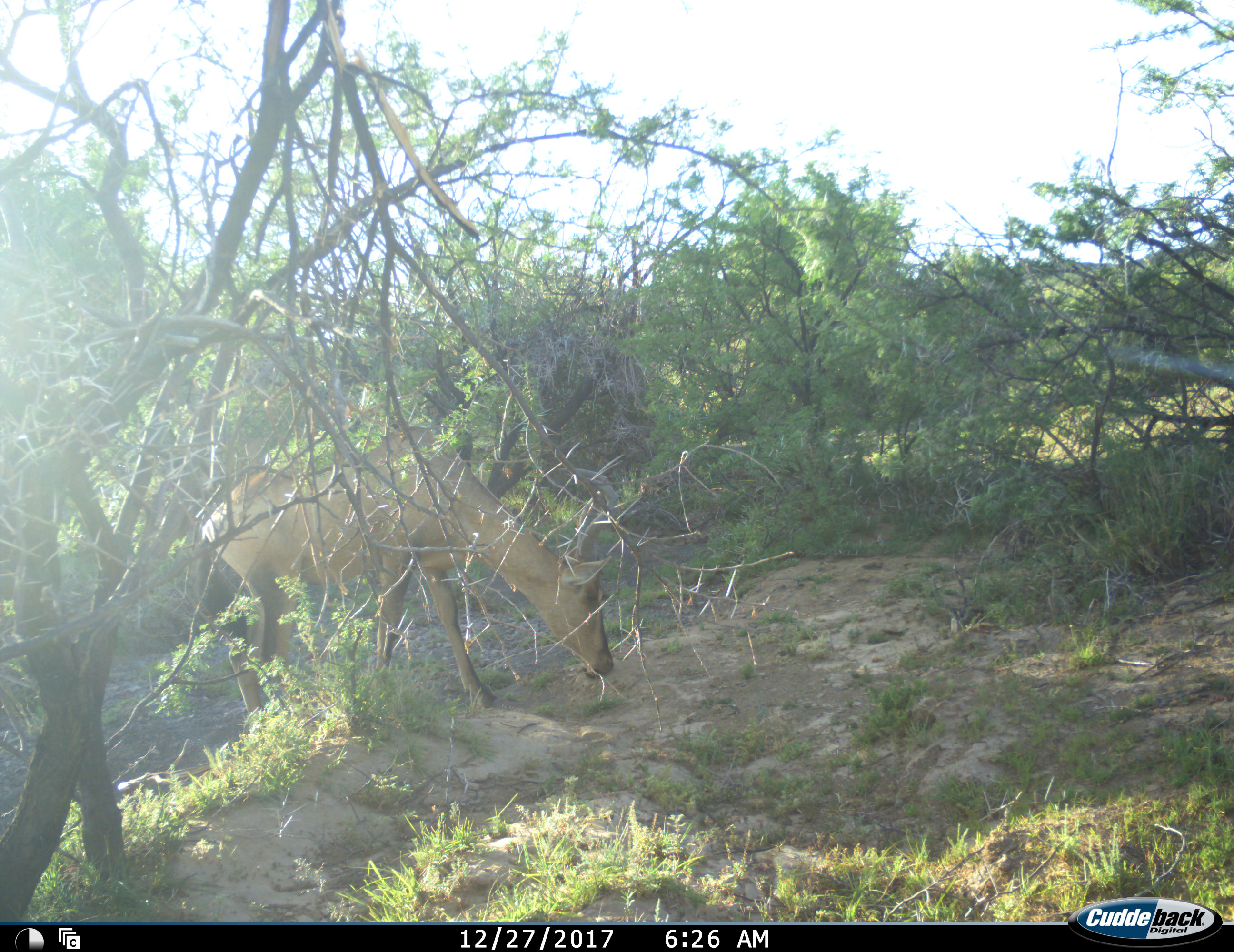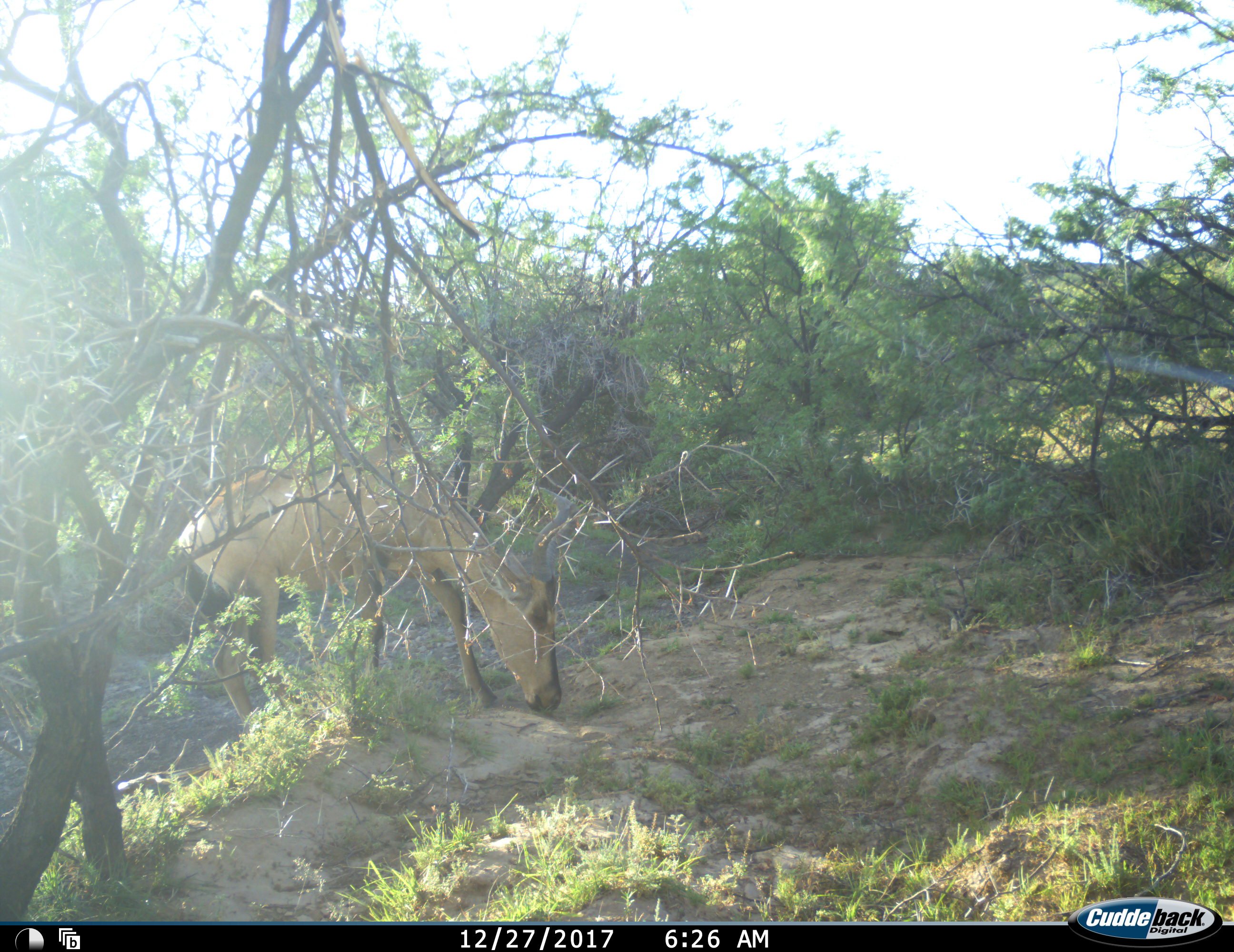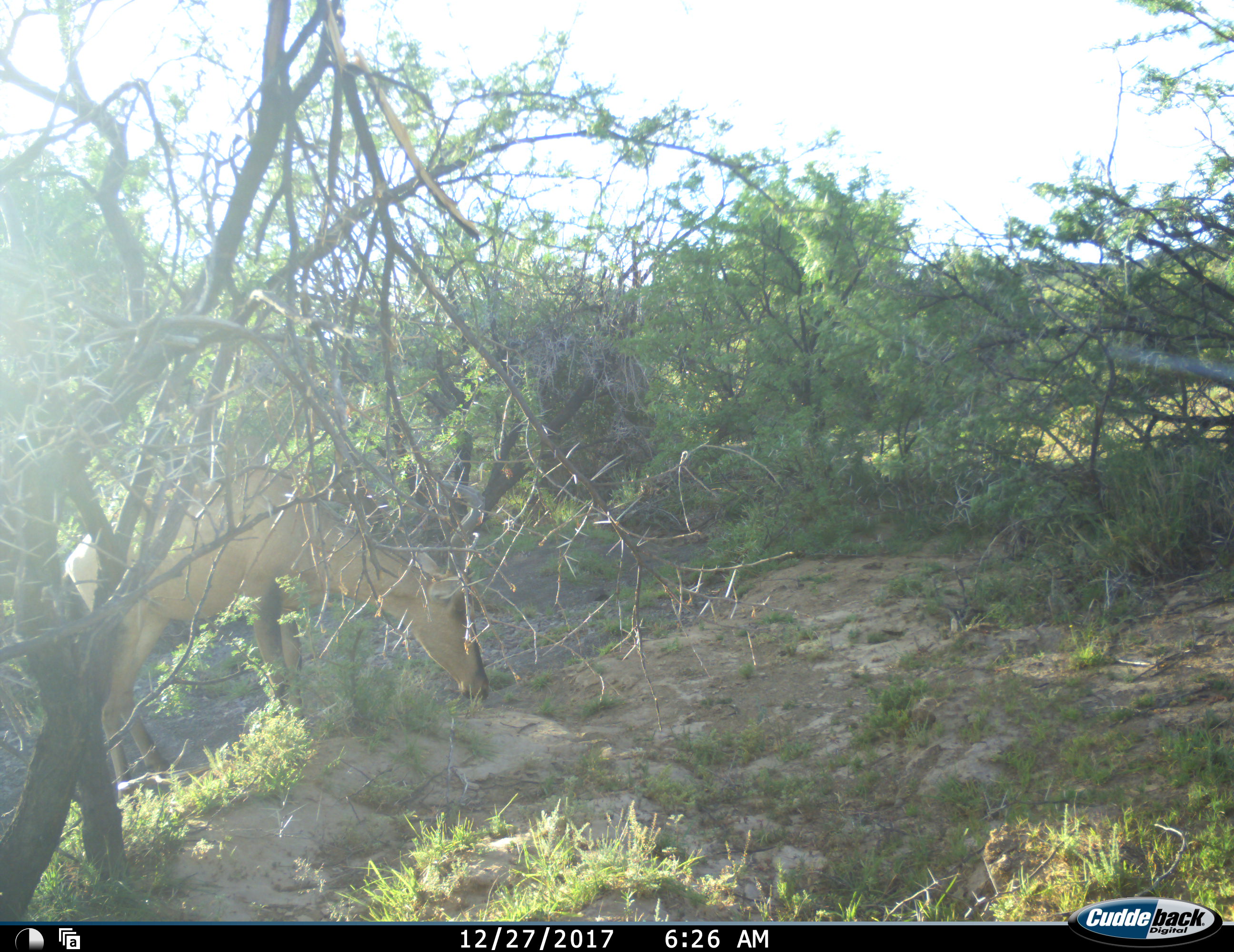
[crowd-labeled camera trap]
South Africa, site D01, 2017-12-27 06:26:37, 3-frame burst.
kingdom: Animalia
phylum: Chordata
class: Mammalia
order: Artiodactyla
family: Bovidae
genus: Alcelaphus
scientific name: Alcelaphus buselaphus caama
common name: red hartebeest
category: hartebeestred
Hartebeestred (red hartebeest) (Alcelaphus buselaphus caama), count 1. Behavior (volunteer vote fractions): standing 0%, resting 0%, moving 25%, interacting 0%. Young present (vote fraction): 0%. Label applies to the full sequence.